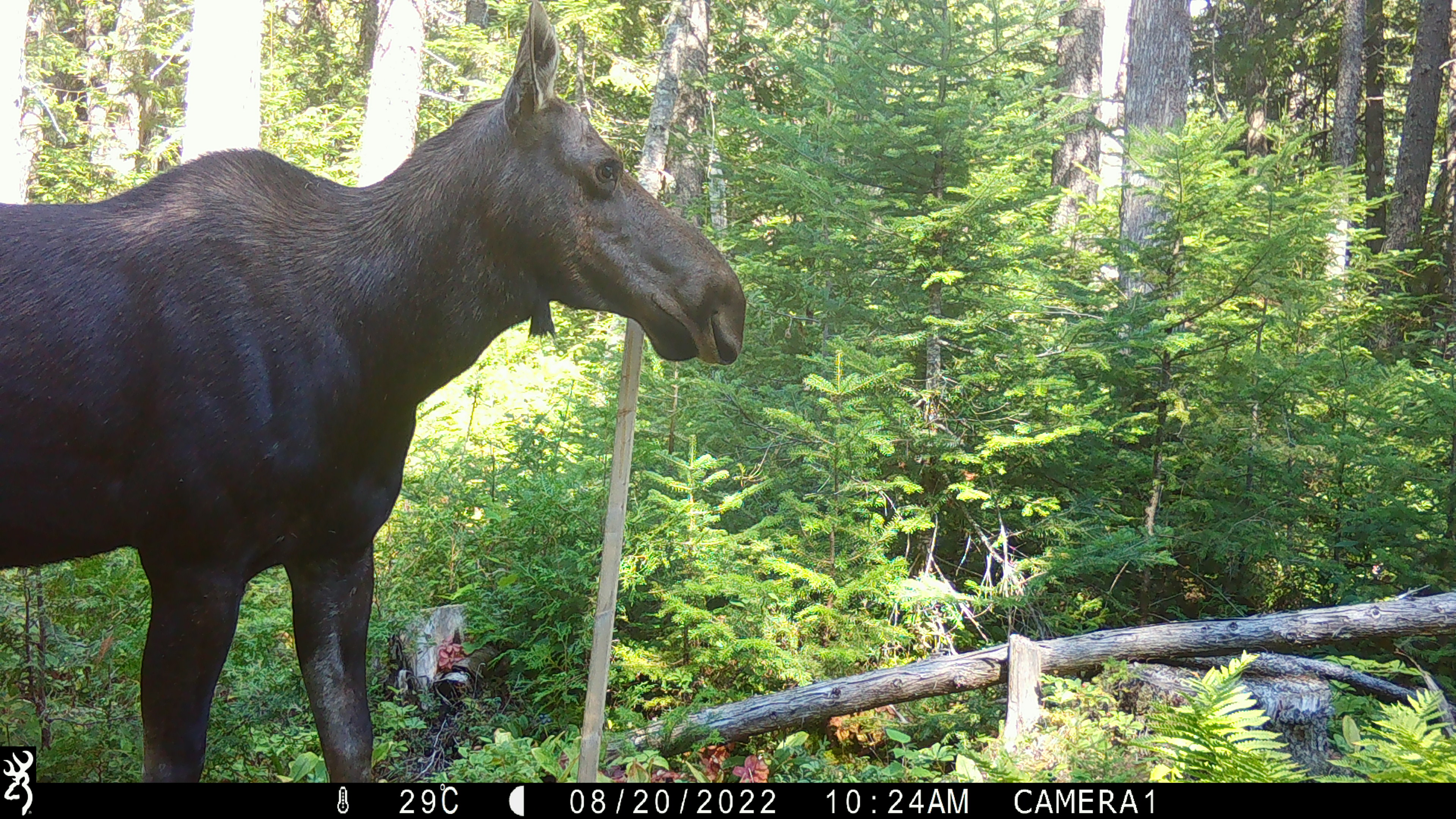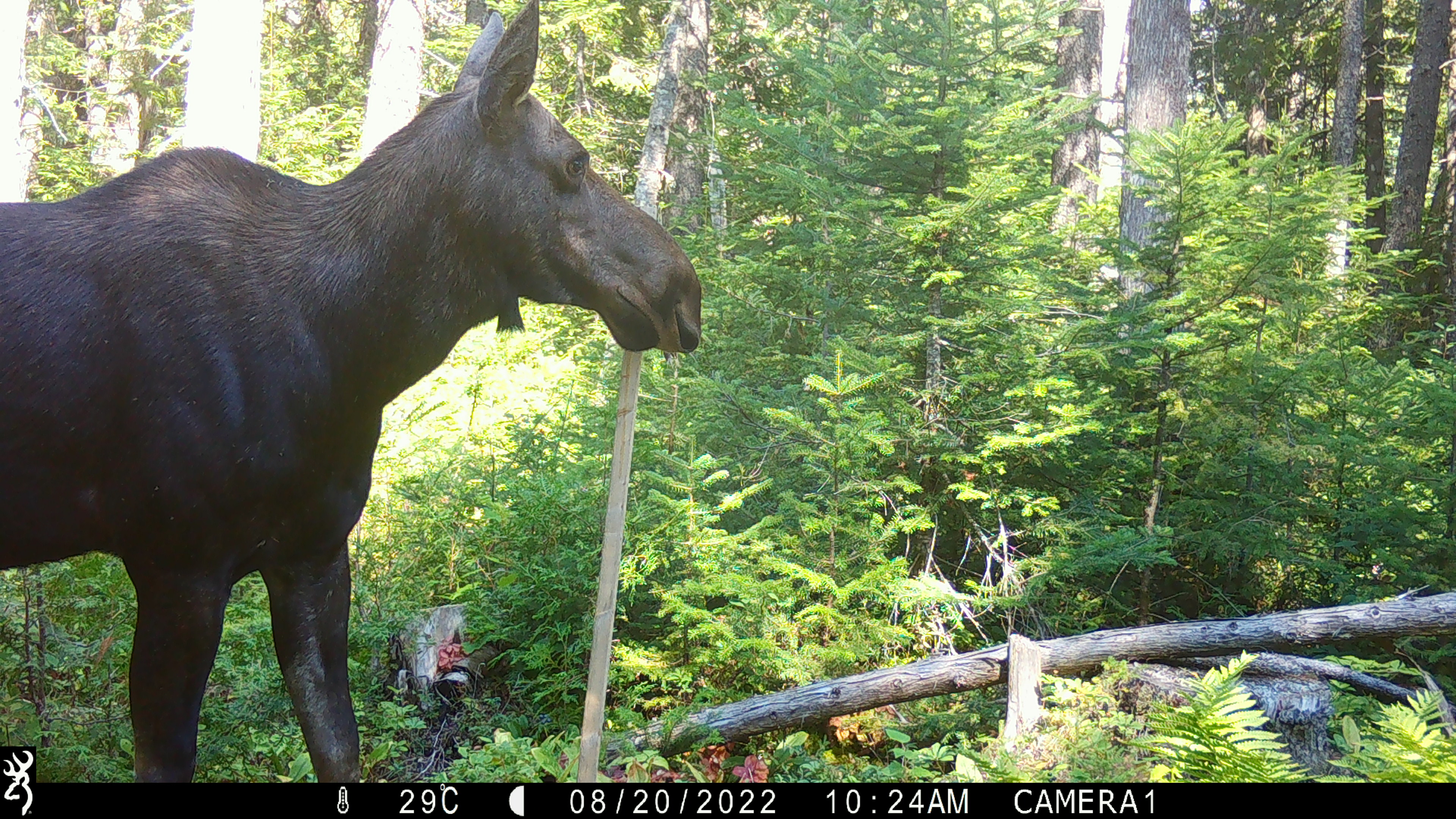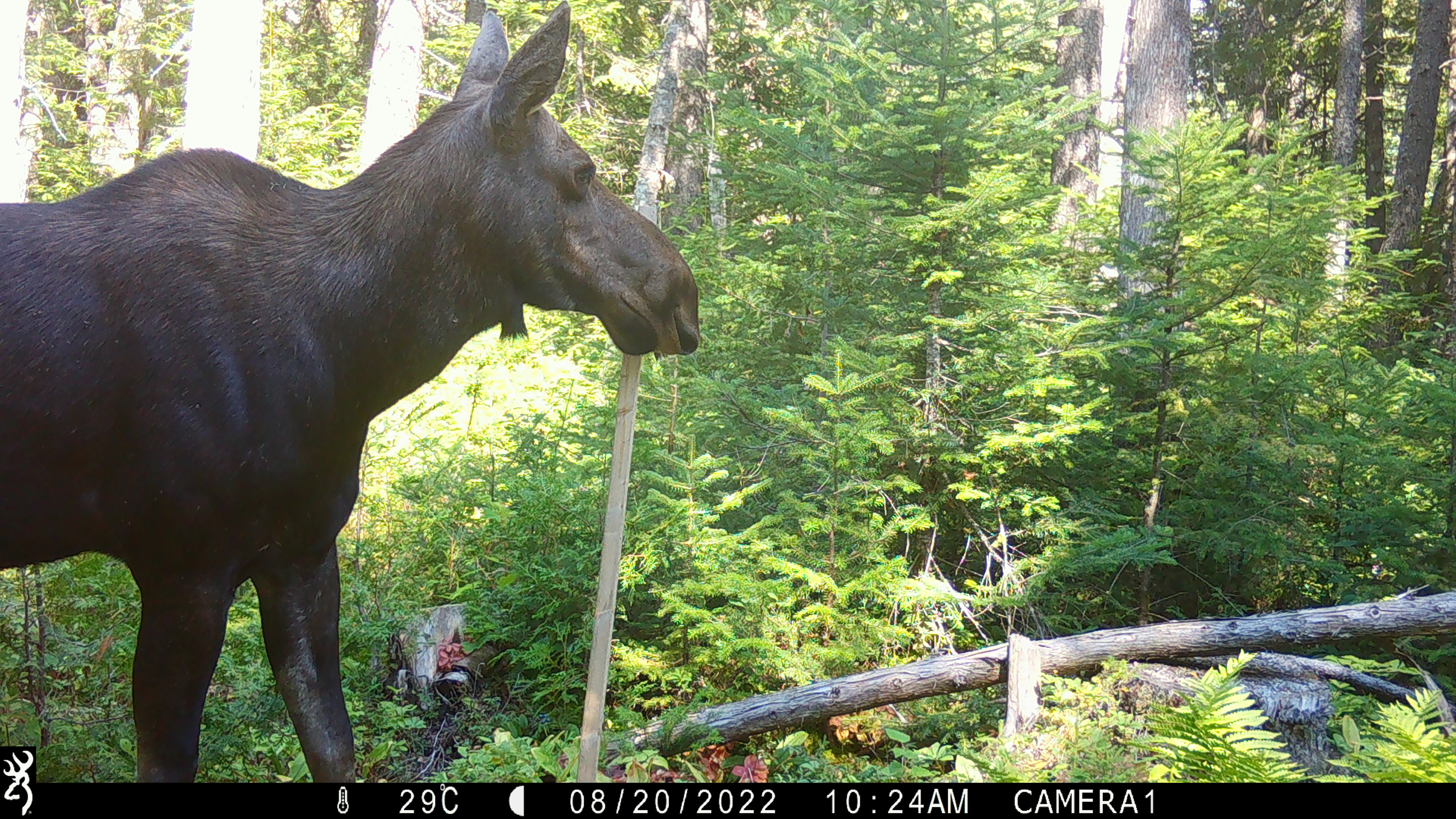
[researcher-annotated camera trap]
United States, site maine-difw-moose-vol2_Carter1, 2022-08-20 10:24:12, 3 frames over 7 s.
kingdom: Animalia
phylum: Chordata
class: Mammalia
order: Artiodactyla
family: Cervidae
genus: Alces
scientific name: Alces alces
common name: moose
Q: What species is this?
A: Moose (Alces alces).